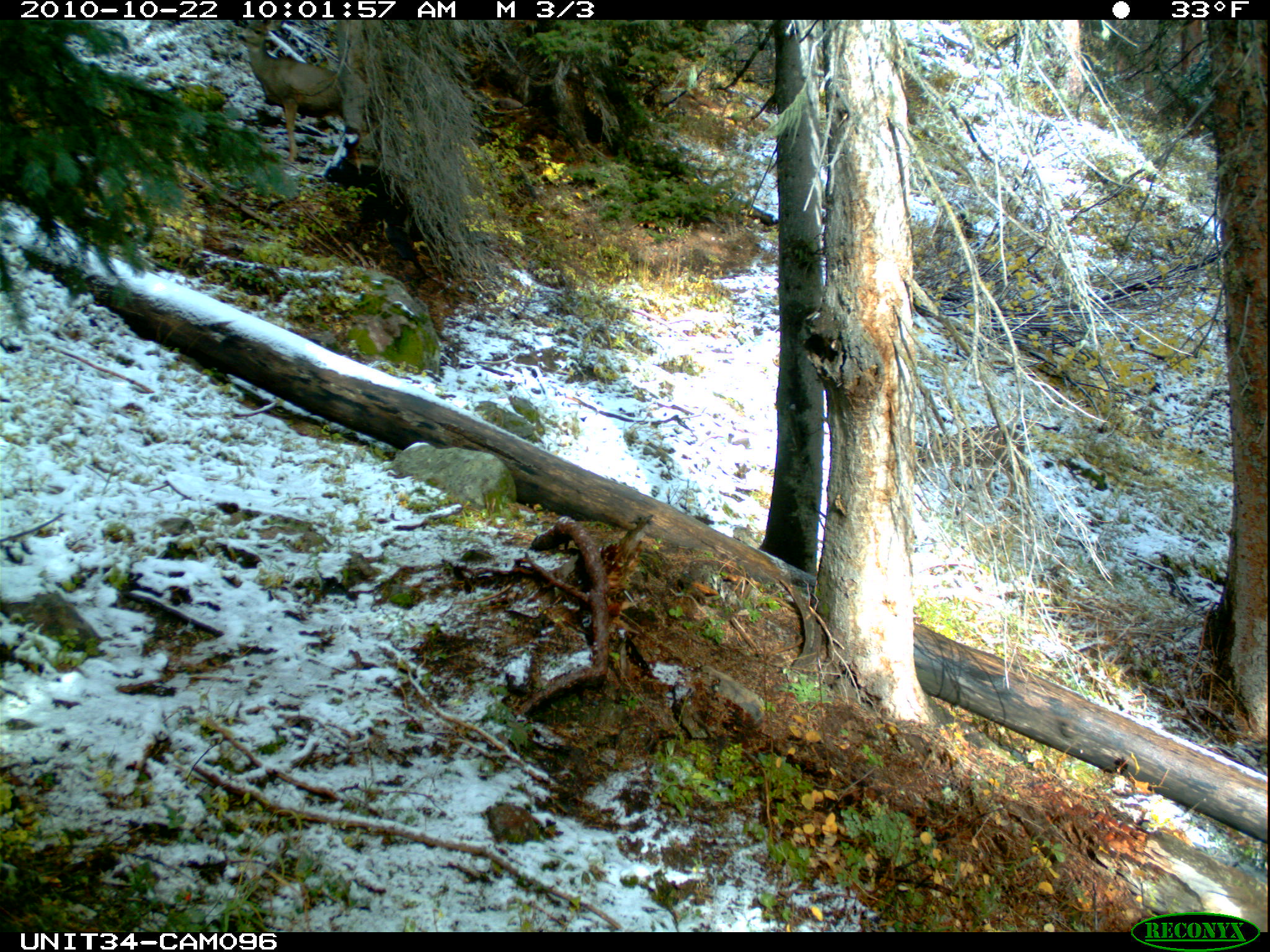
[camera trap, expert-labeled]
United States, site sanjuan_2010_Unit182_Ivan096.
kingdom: Animalia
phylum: Chordata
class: Mammalia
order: Artiodactyla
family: Cervidae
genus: Odocoileus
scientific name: Odocoileus hemionus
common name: mule deer